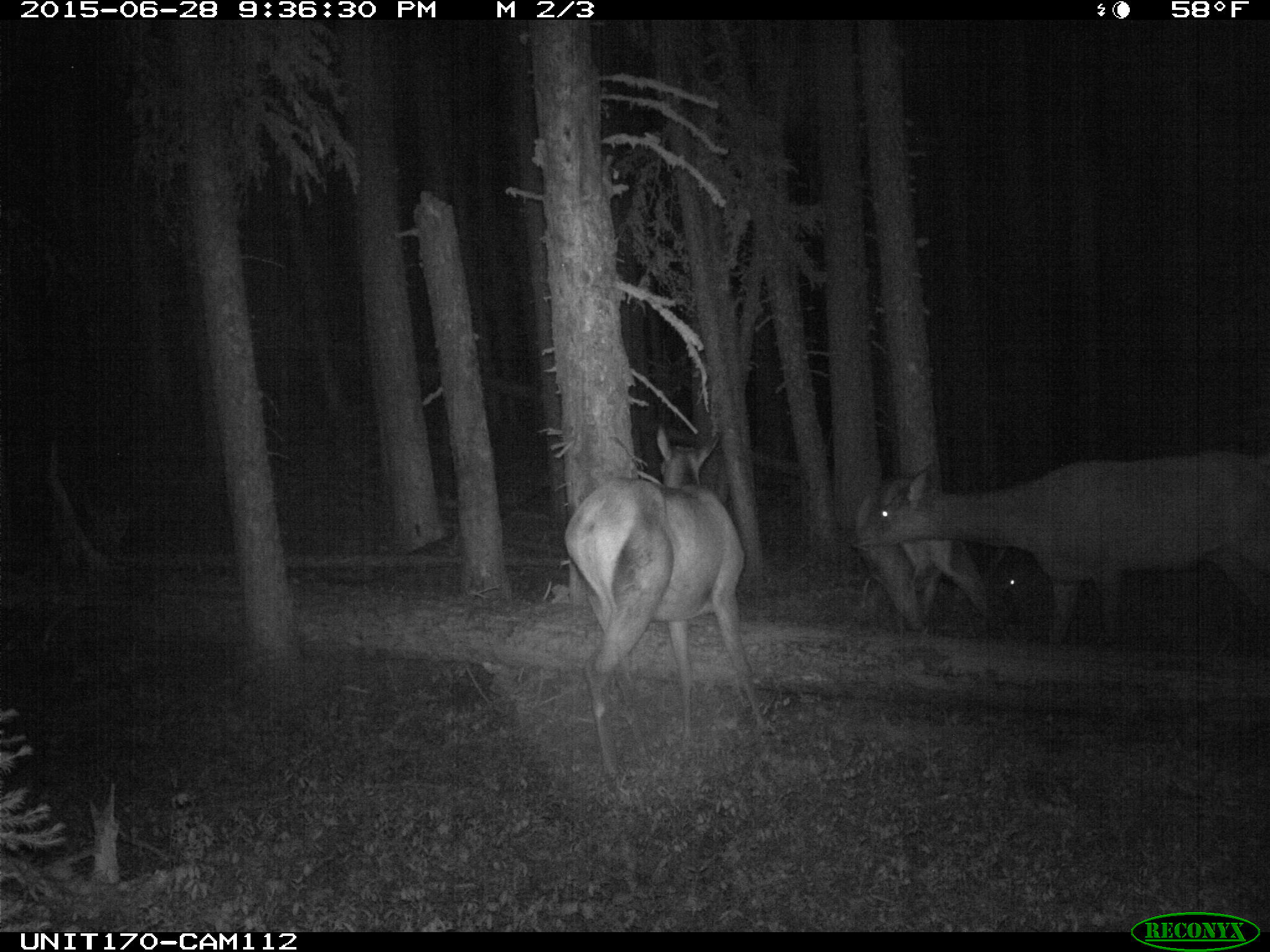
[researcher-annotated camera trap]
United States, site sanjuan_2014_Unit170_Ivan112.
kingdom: Animalia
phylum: Chordata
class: Mammalia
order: Artiodactyla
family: Cervidae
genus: Cervus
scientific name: Cervus elaphus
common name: red deer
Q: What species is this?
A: Cervus elaphus (red deer).